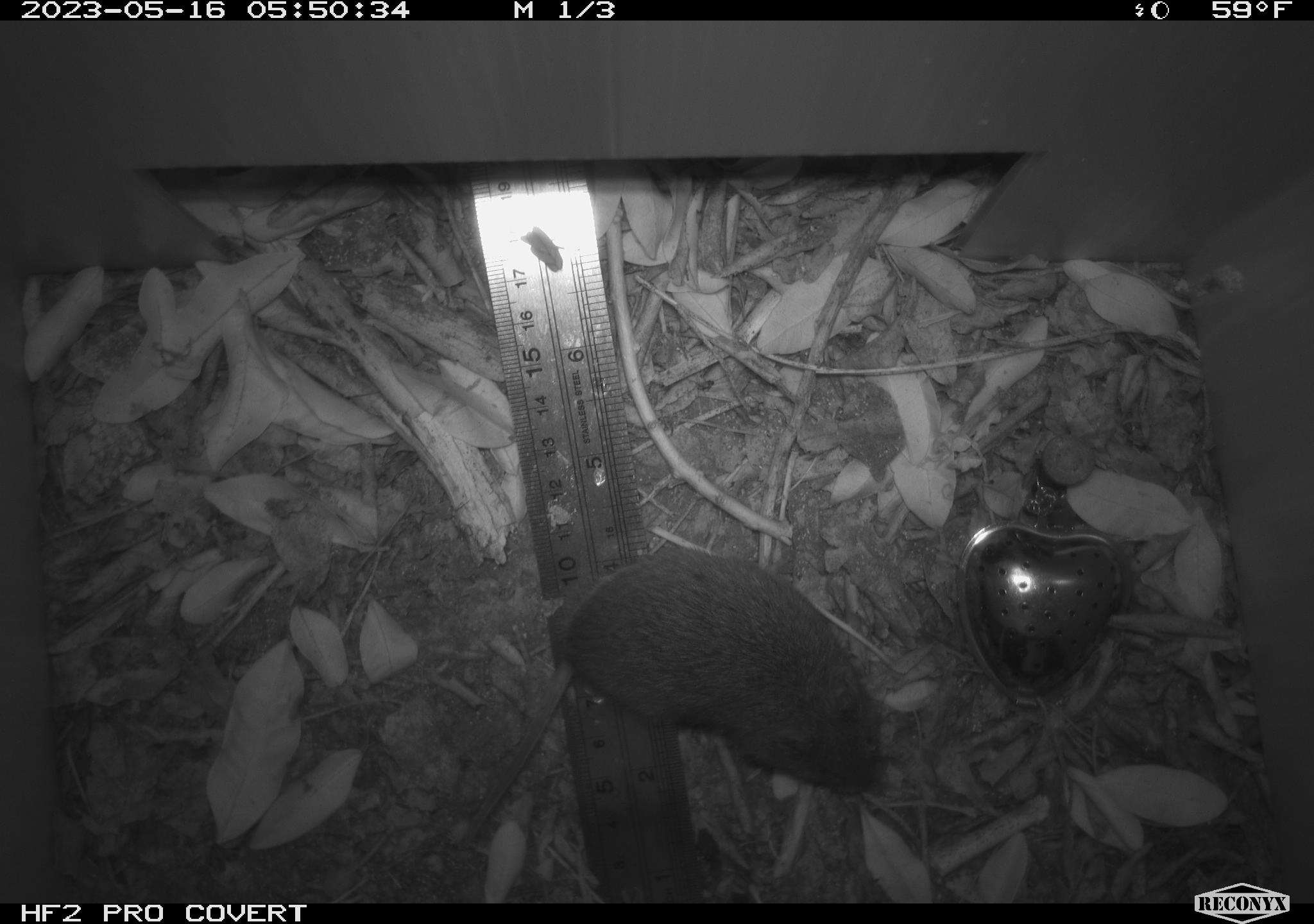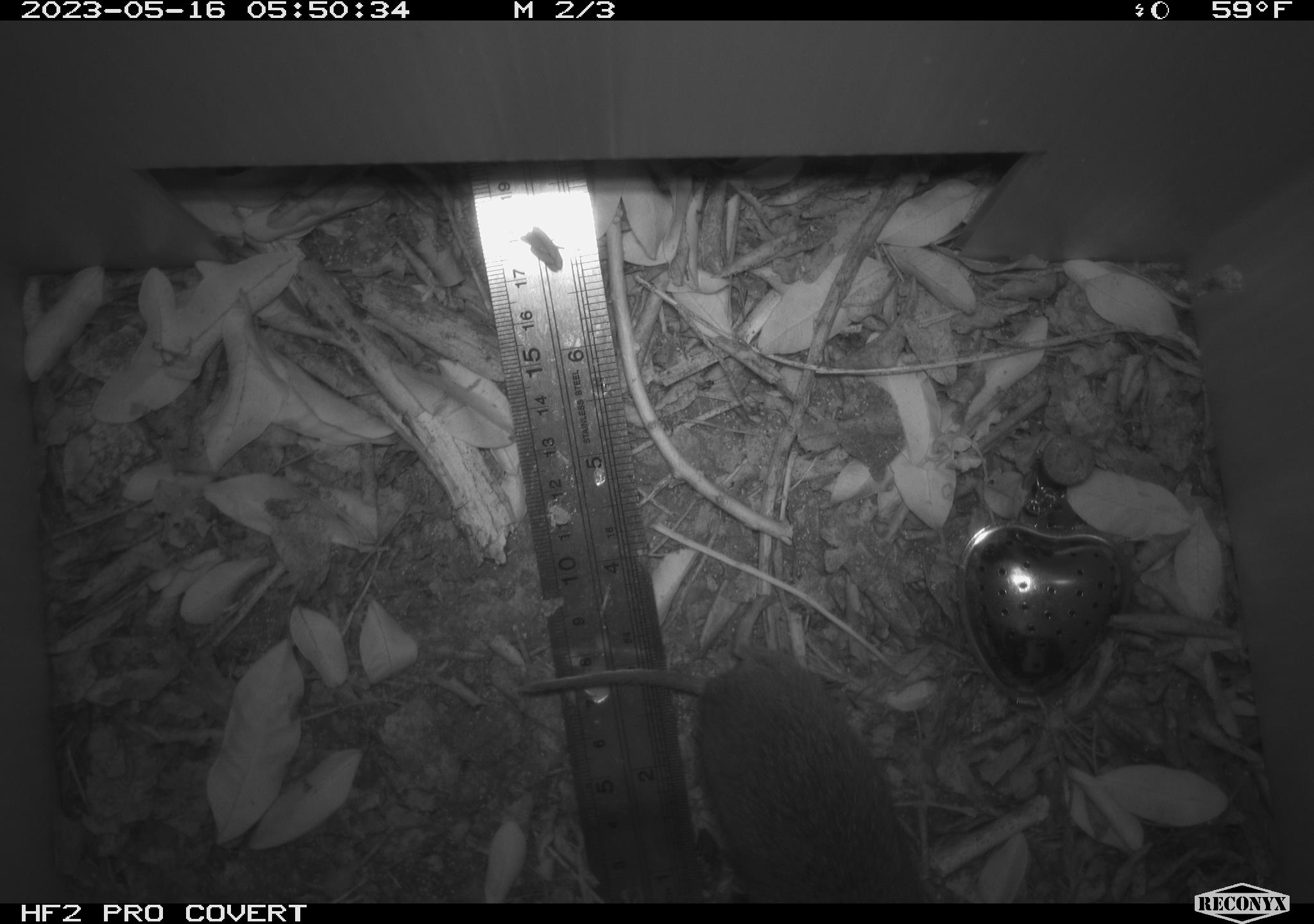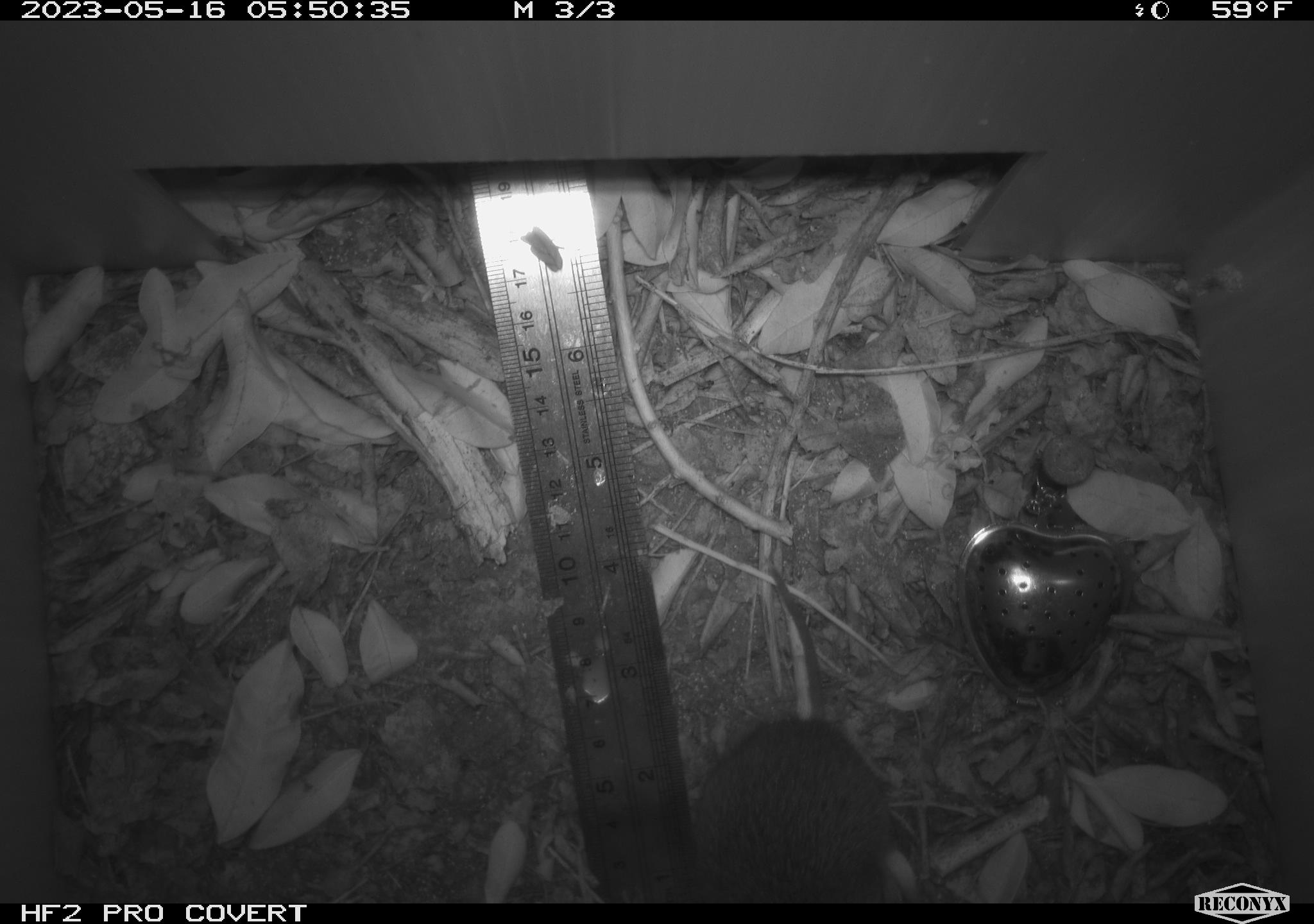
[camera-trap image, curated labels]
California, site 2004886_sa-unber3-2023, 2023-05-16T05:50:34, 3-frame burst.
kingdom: Animalia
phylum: Chordata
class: Mammalia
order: Rodentia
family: Cricetidae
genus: Microtus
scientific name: Microtus californicus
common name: california vole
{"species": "california vole (Microtus californicus)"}